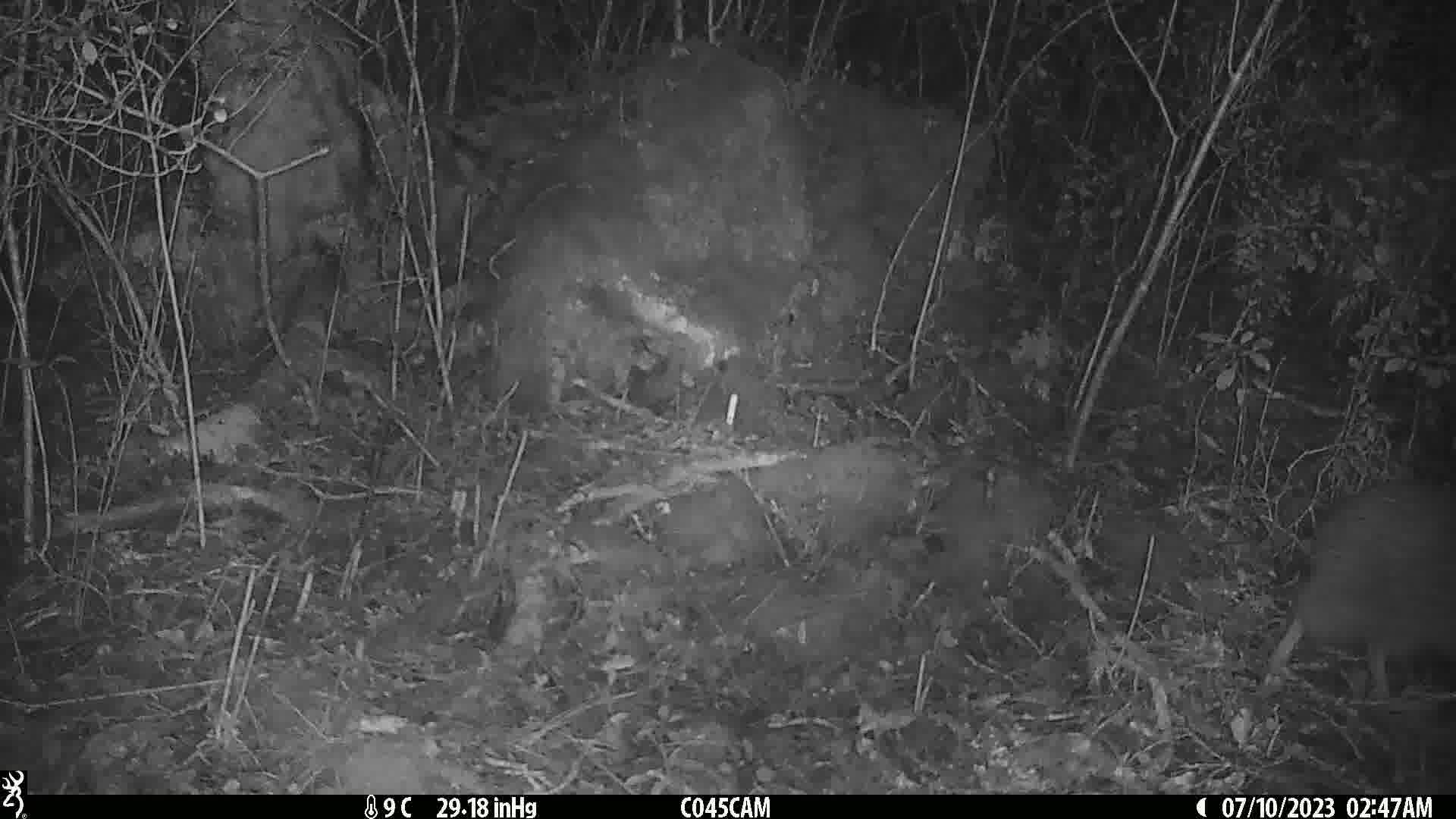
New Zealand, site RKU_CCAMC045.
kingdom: Animalia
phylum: Chordata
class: Aves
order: Apterygiformes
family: Apterygidae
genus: Apteryx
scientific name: Apteryx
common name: kiwi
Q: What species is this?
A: Kiwi (Apteryx).